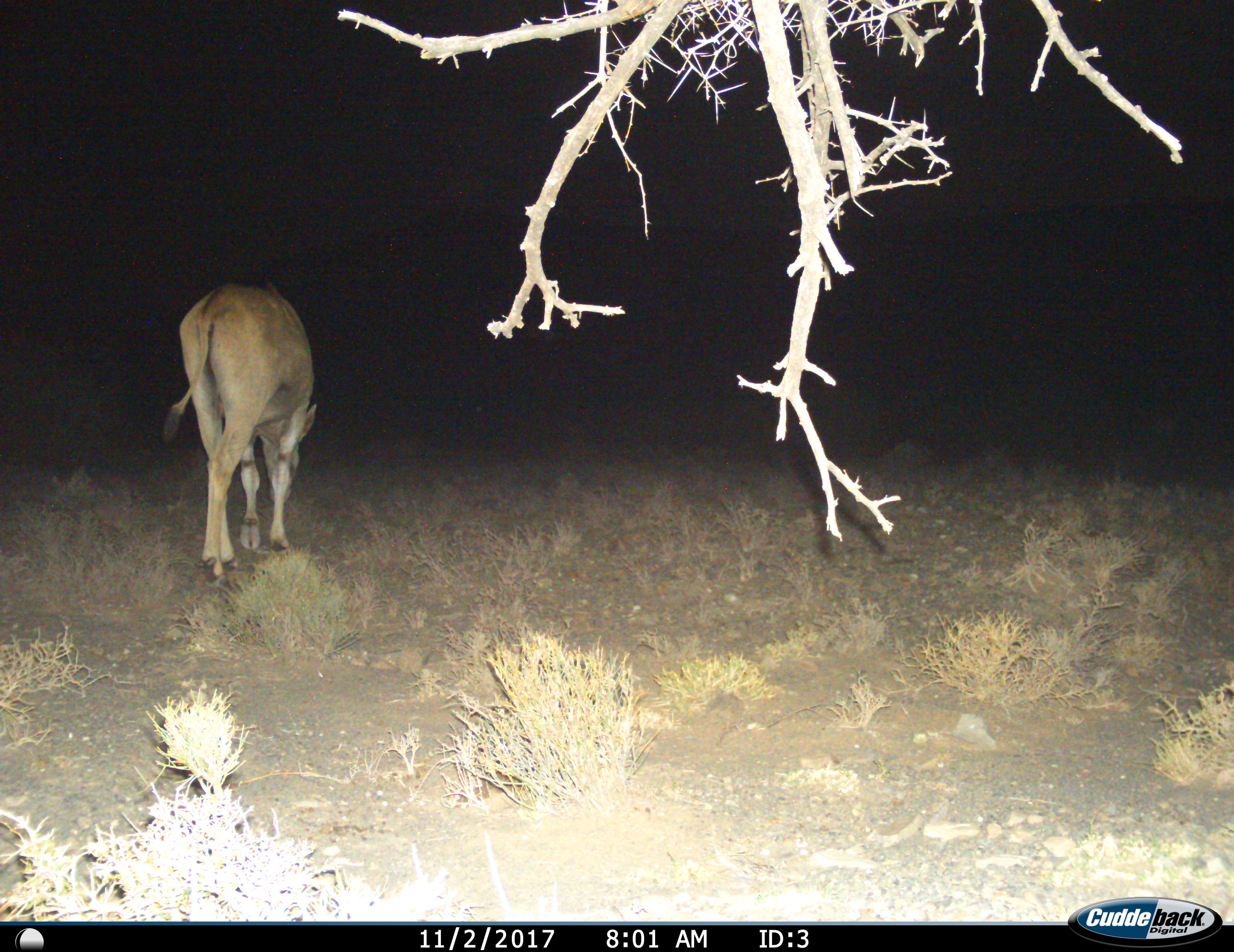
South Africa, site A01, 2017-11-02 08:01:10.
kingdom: Animalia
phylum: Chordata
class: Mammalia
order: Artiodactyla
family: Bovidae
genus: Tragelaphus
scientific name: Tragelaphus oryx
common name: eland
Eland (Tragelaphus oryx), count 1. Behavior (volunteer vote fractions): standing 29%, resting 0%, moving 71%, interacting 0%. Young present (vote fraction): 0%. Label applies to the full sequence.